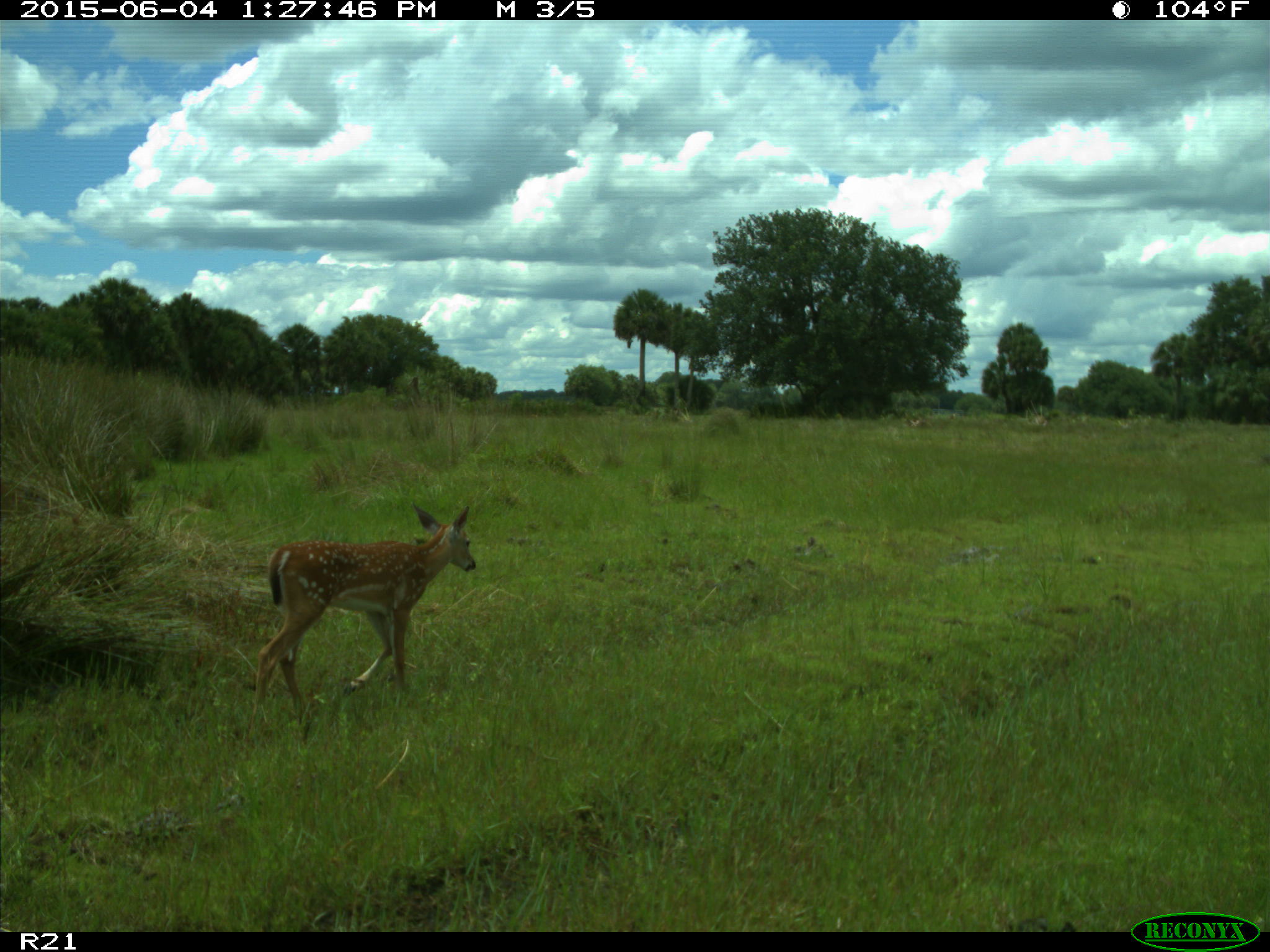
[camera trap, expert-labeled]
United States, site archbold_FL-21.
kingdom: Animalia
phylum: Chordata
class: Mammalia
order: Artiodactyla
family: Cervidae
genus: Odocoileus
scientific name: Odocoileus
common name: deer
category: unidentified deer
Unidentified deer (deer) (Odocoileus).